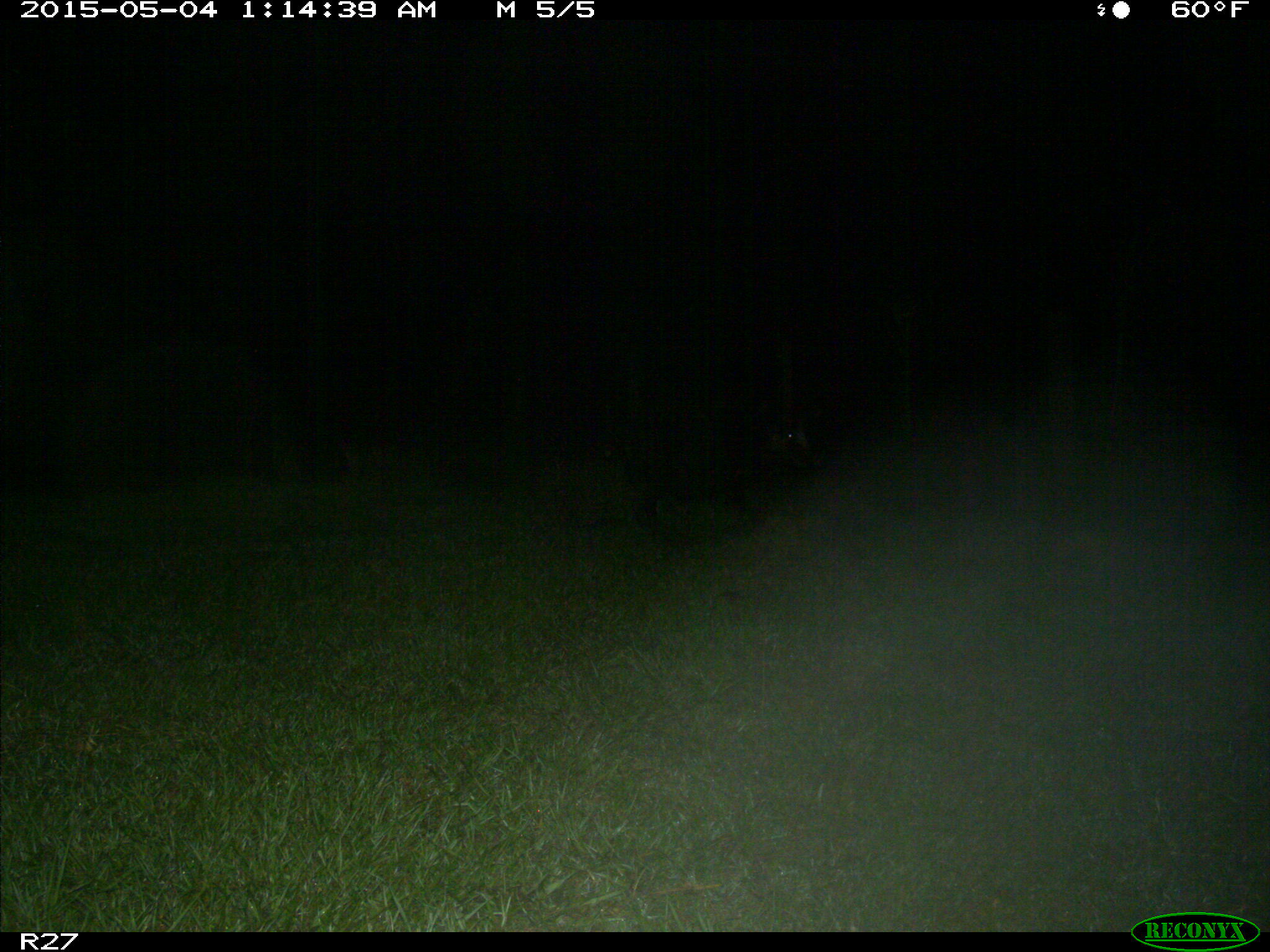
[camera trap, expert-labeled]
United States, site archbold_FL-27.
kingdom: Animalia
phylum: Chordata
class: Mammalia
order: Artiodactyla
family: Suidae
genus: Sus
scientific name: Sus scrofa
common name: wild boar